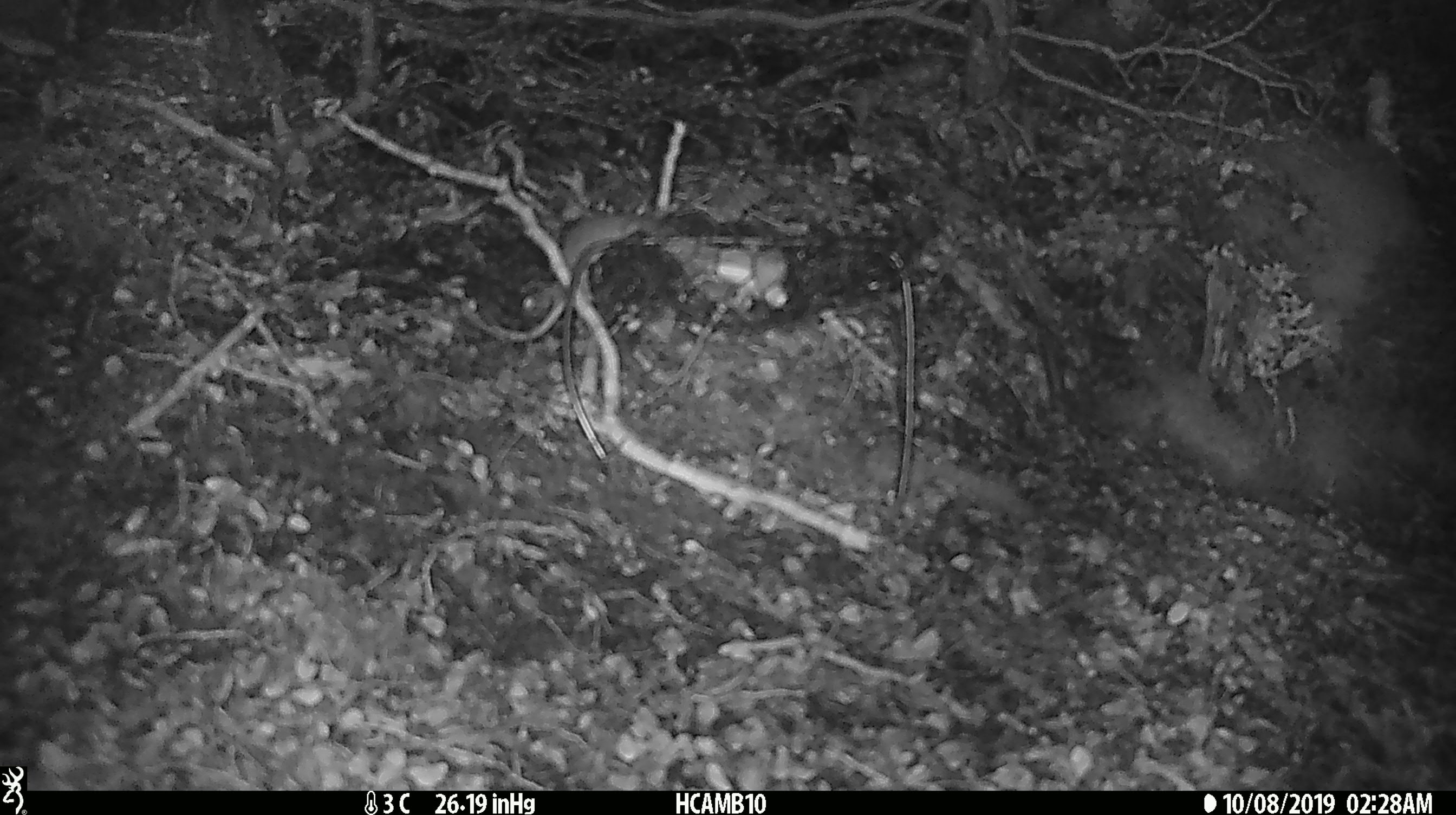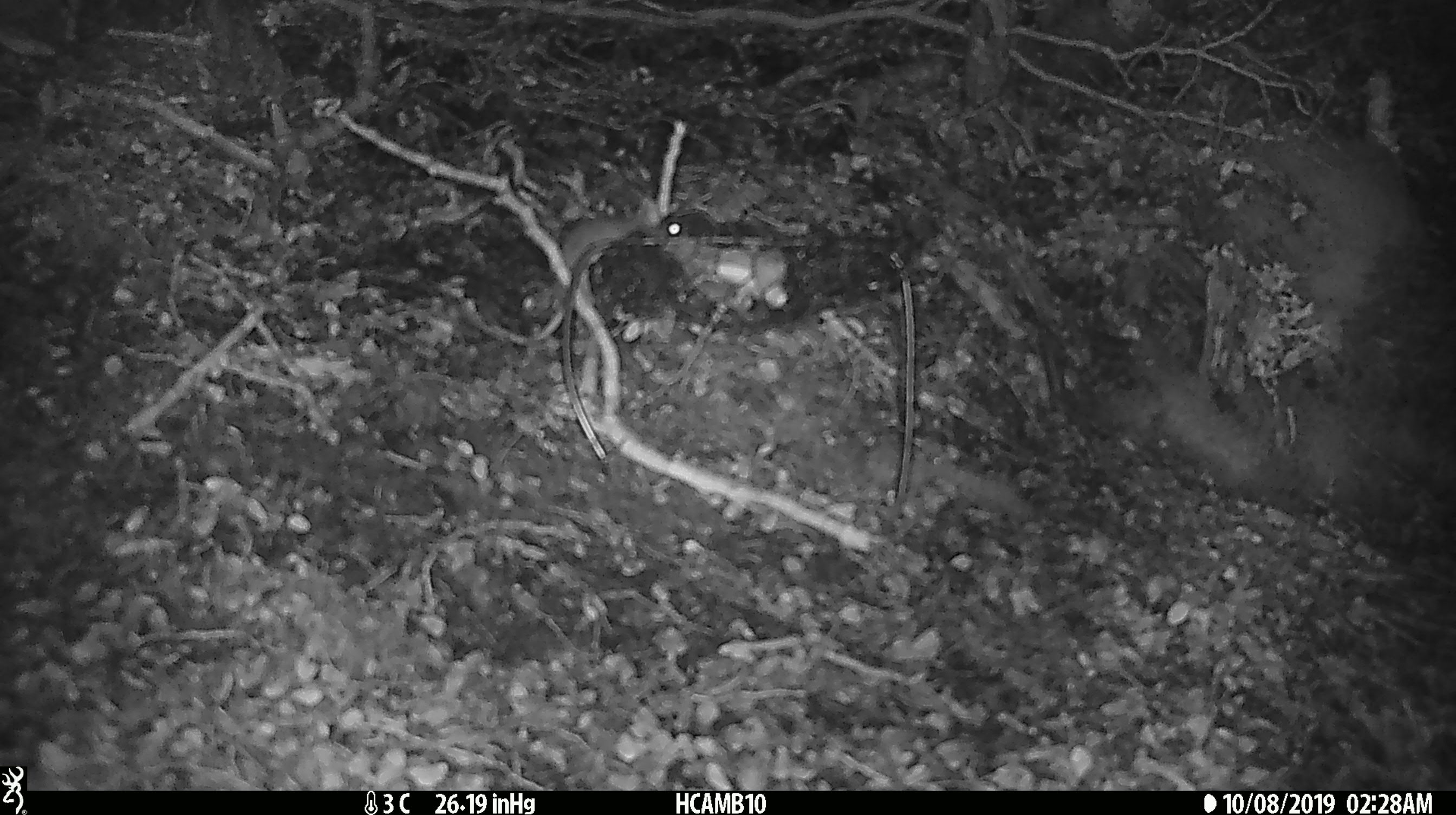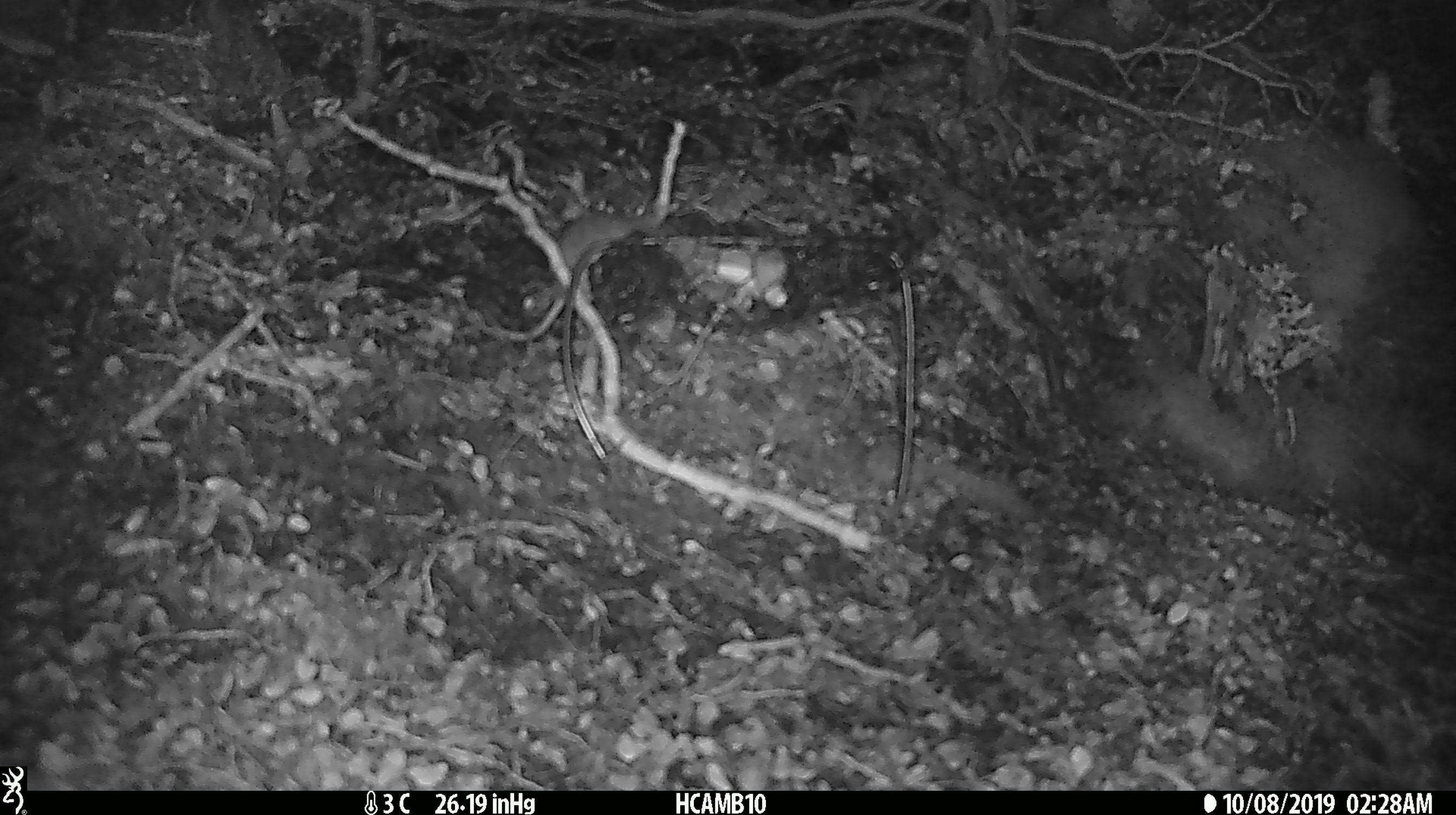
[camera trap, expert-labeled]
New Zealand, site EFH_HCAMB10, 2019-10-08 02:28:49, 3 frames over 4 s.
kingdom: Animalia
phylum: Chordata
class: Mammalia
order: Rodentia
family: Muridae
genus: Mus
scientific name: Mus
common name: mouse